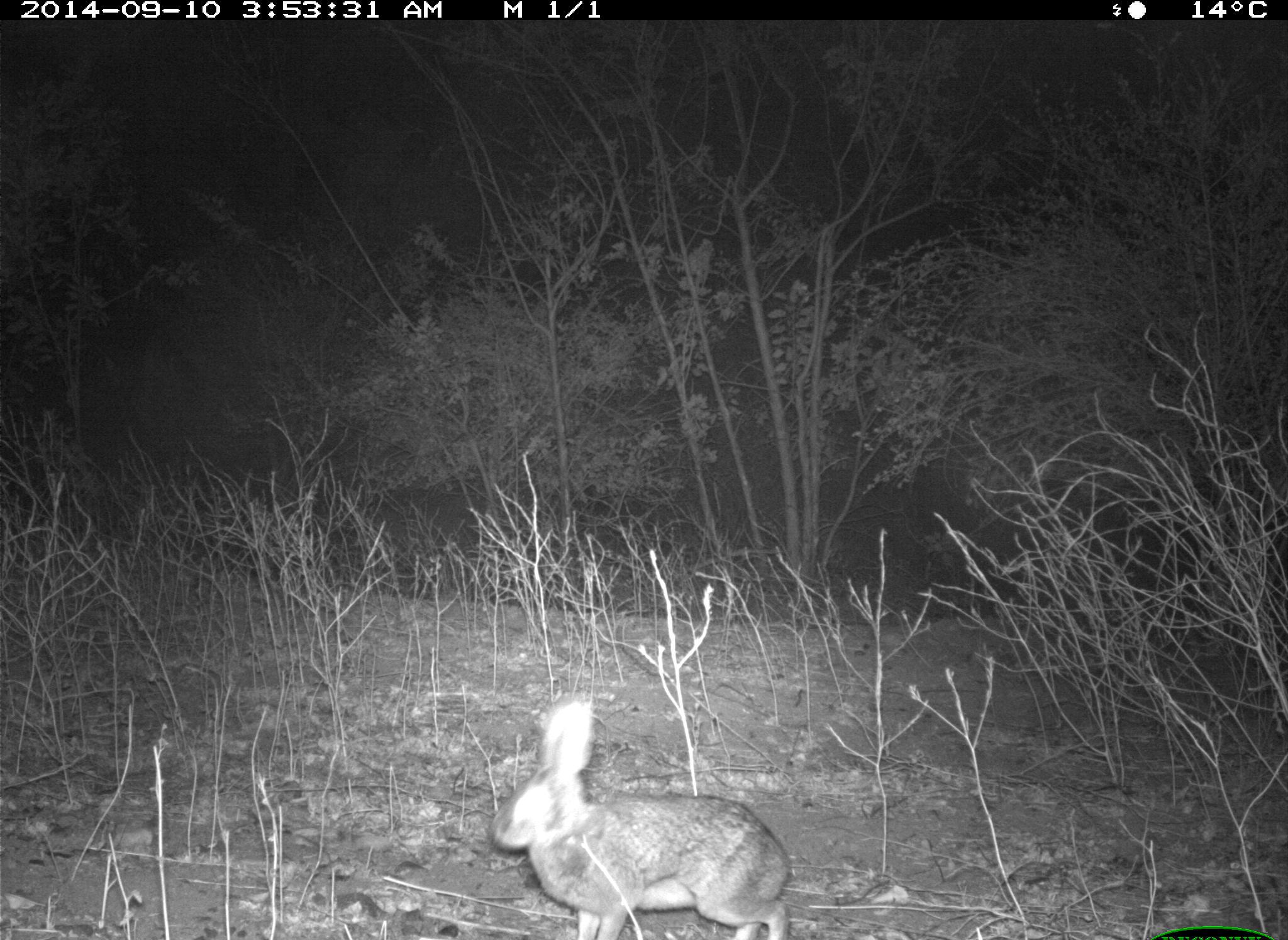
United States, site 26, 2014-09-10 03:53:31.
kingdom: Animalia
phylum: Chordata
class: Mammalia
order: Lagomorpha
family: Leporidae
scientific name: Leporidae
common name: rabbits and hares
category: rabbit